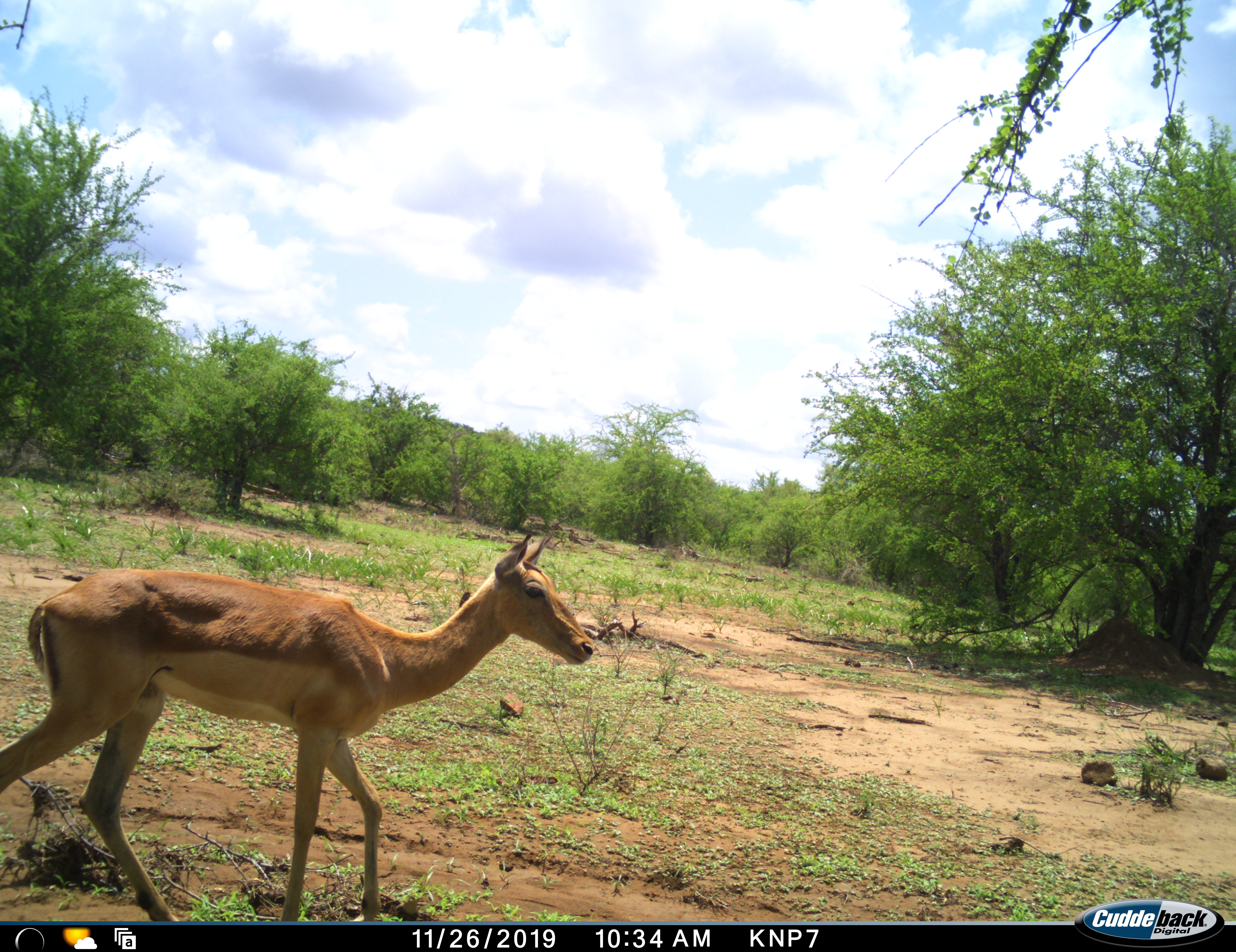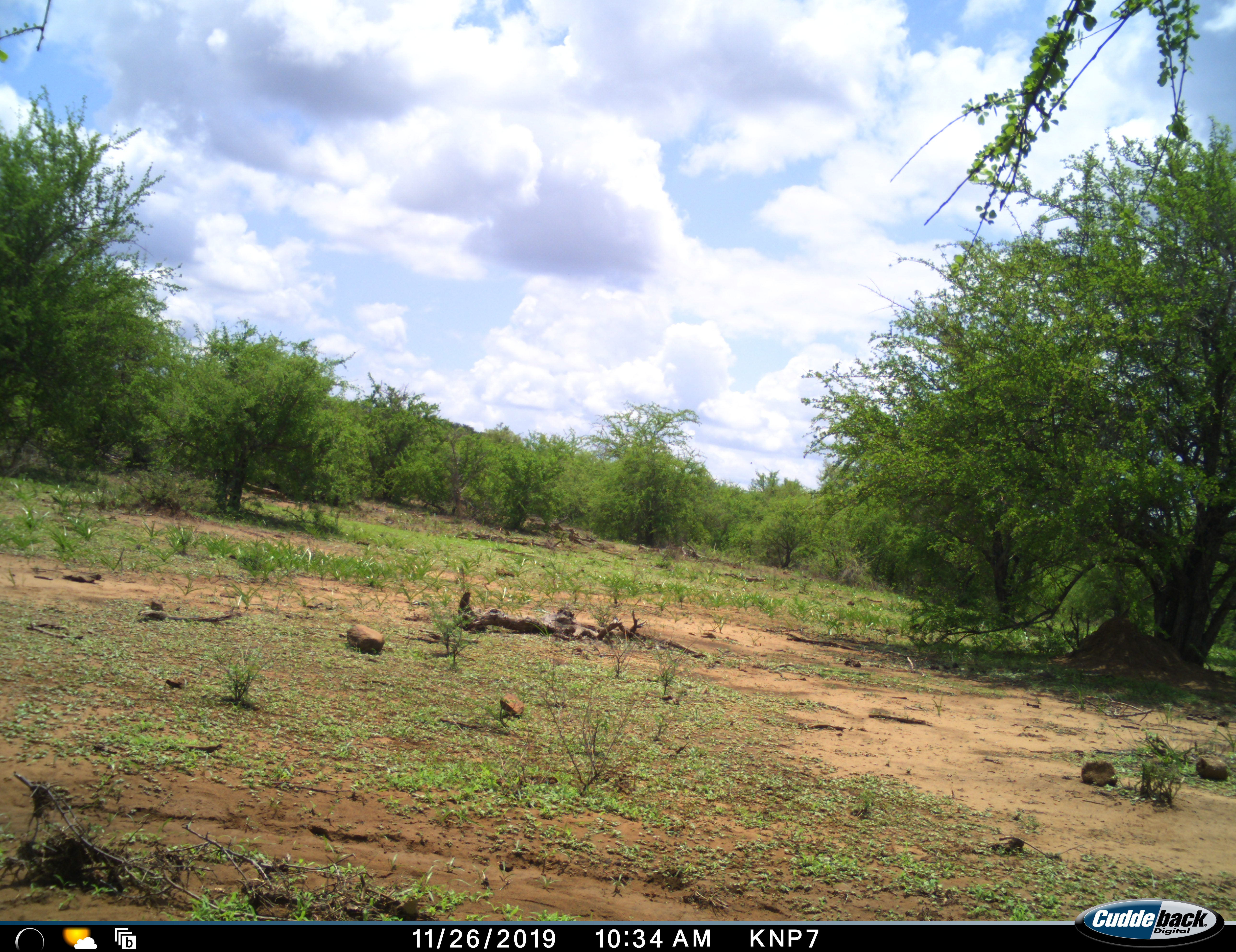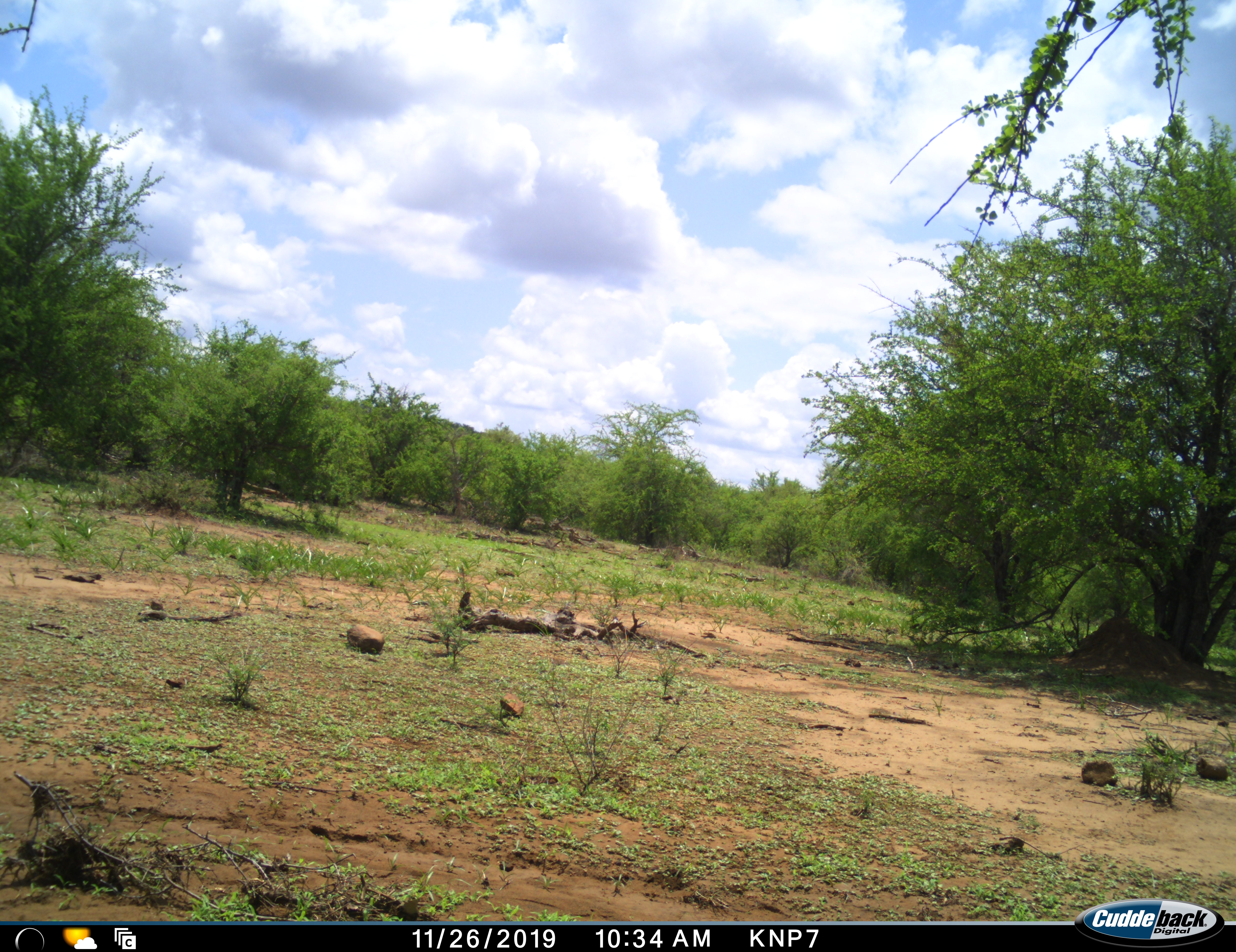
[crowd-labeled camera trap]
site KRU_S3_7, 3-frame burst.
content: unidentified animal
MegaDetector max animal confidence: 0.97